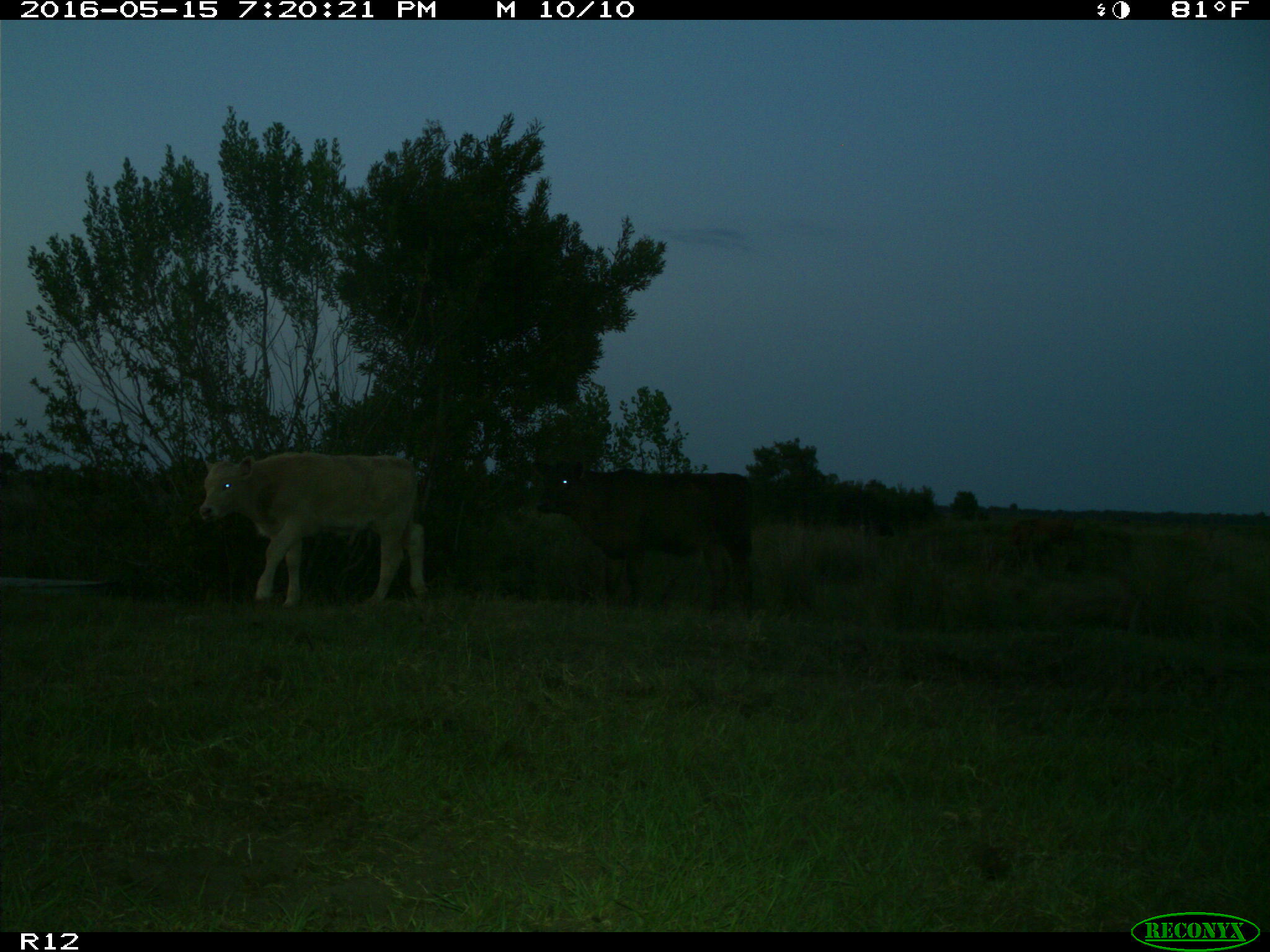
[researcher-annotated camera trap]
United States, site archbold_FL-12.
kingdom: Animalia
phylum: Chordata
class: Mammalia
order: Artiodactyla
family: Bovidae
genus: Bos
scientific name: Bos taurus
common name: domestic cow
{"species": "Bos taurus (domestic cow)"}